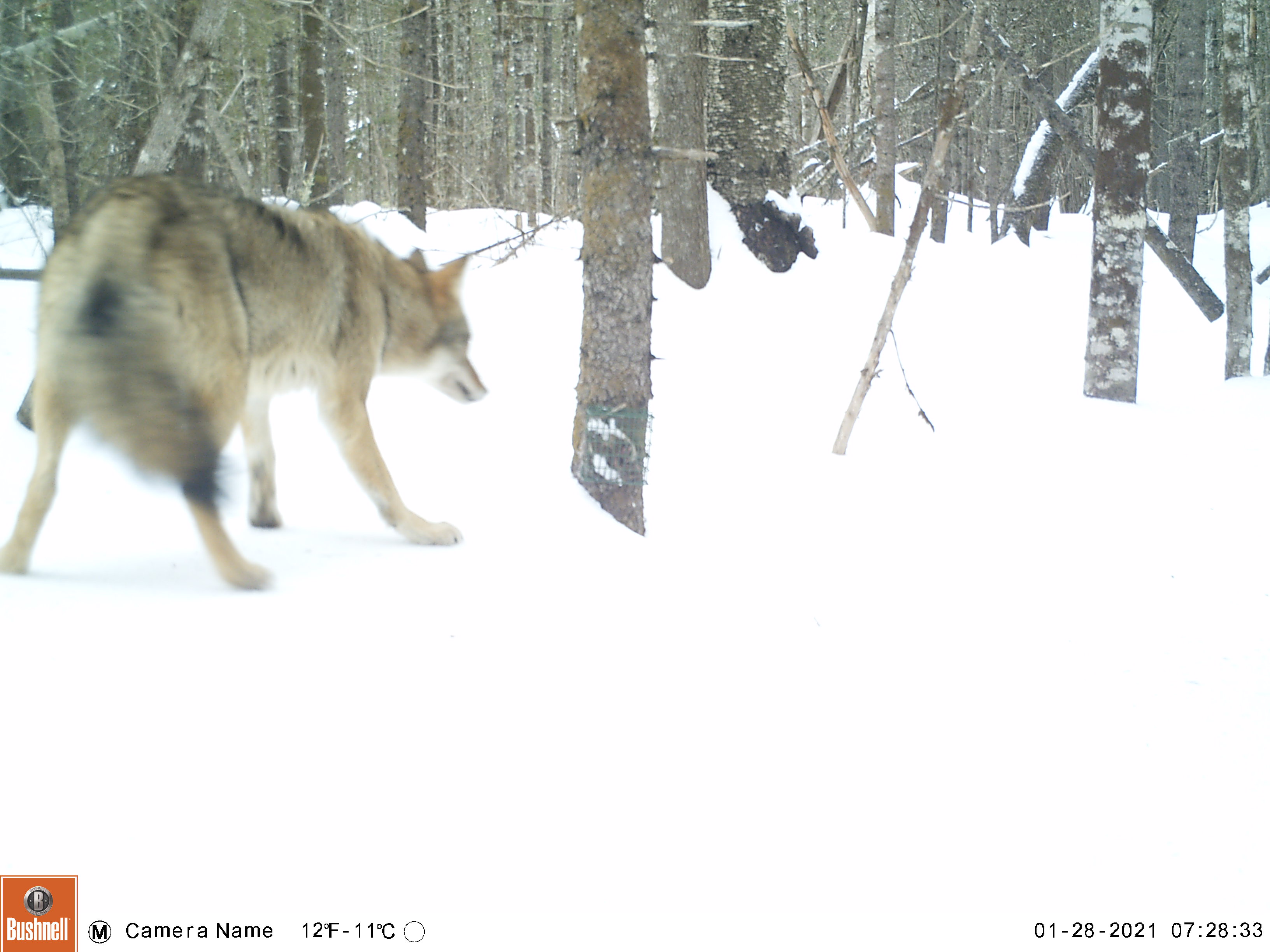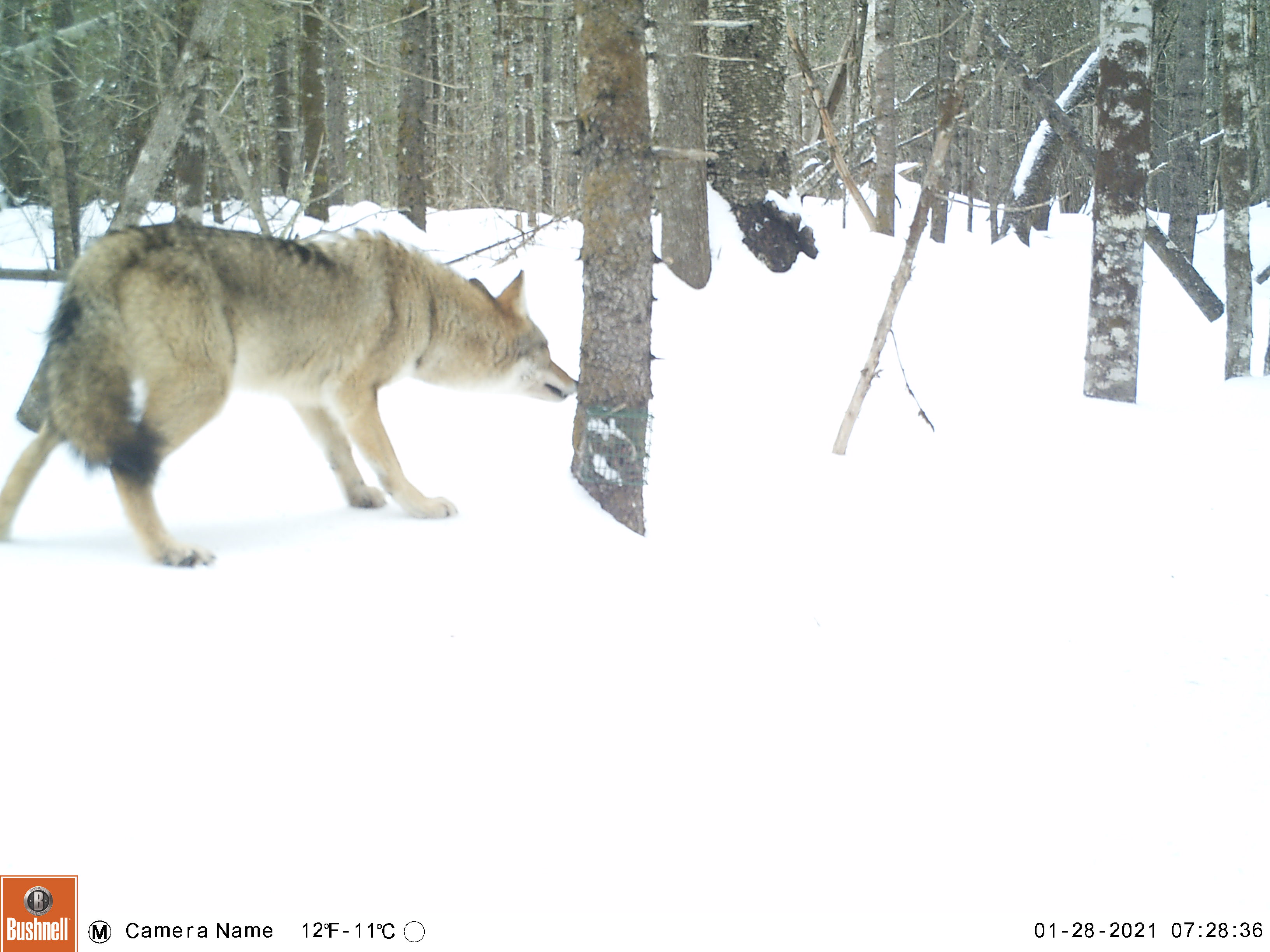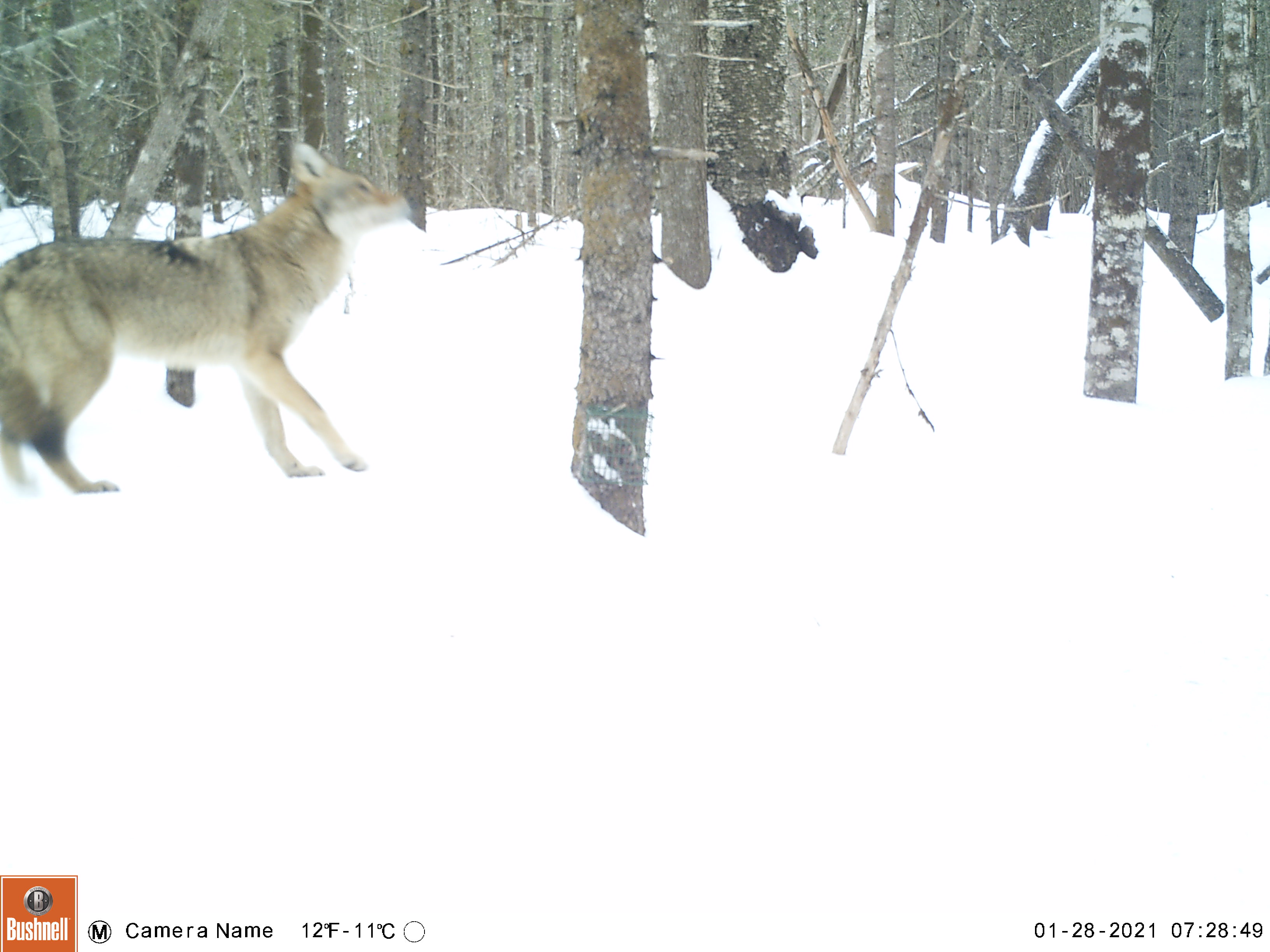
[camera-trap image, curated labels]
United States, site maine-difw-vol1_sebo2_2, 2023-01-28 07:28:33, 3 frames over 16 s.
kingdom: Animalia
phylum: Chordata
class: Mammalia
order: Carnivora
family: Canidae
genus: Canis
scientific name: Canis latrans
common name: coyote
Coyote (Canis latrans).